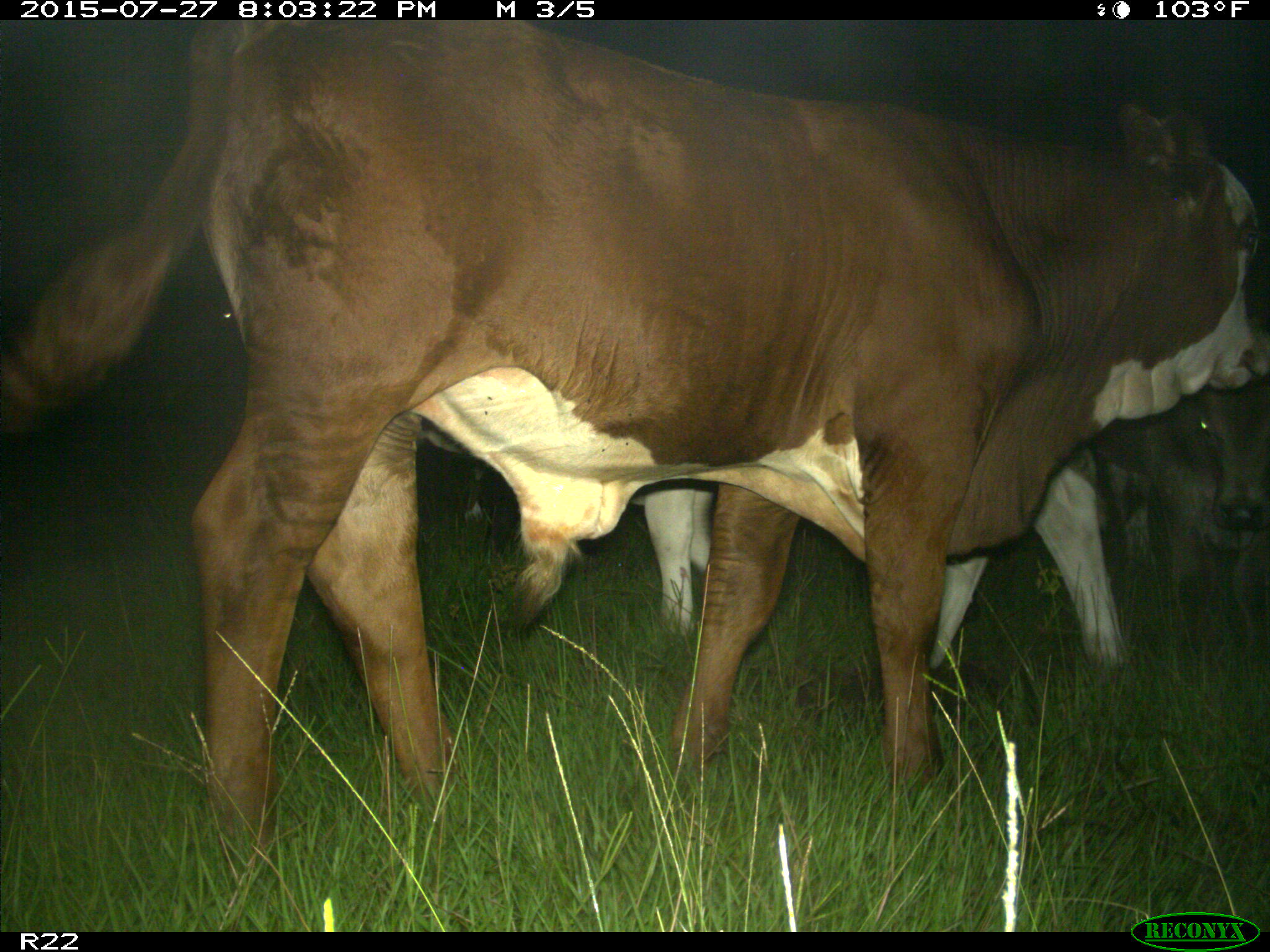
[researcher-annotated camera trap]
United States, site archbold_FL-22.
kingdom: Animalia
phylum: Chordata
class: Mammalia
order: Artiodactyla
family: Bovidae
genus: Bos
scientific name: Bos taurus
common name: domestic cow